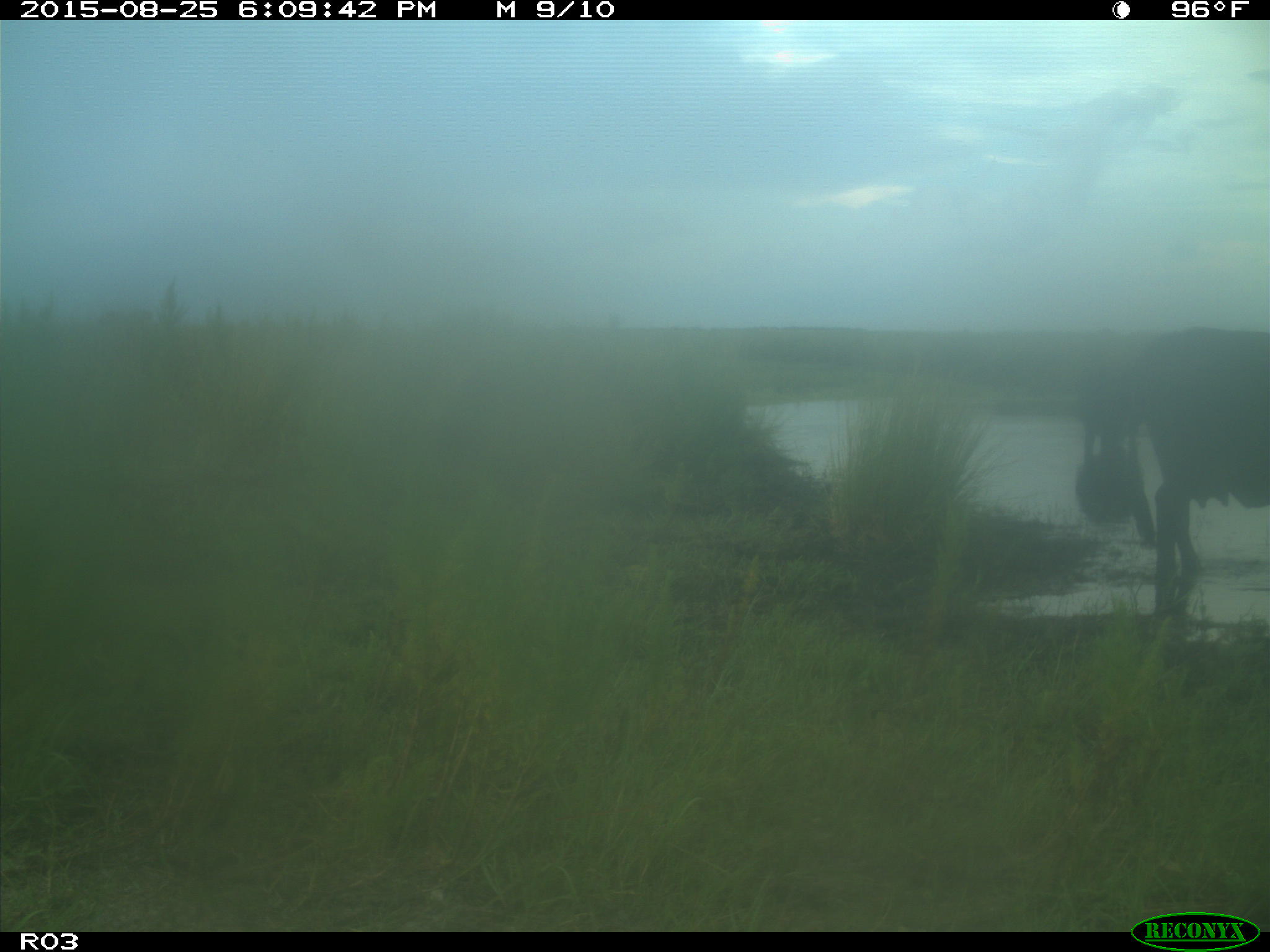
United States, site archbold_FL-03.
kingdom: Animalia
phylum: Chordata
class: Mammalia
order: Artiodactyla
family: Bovidae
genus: Bos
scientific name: Bos taurus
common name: domestic cow